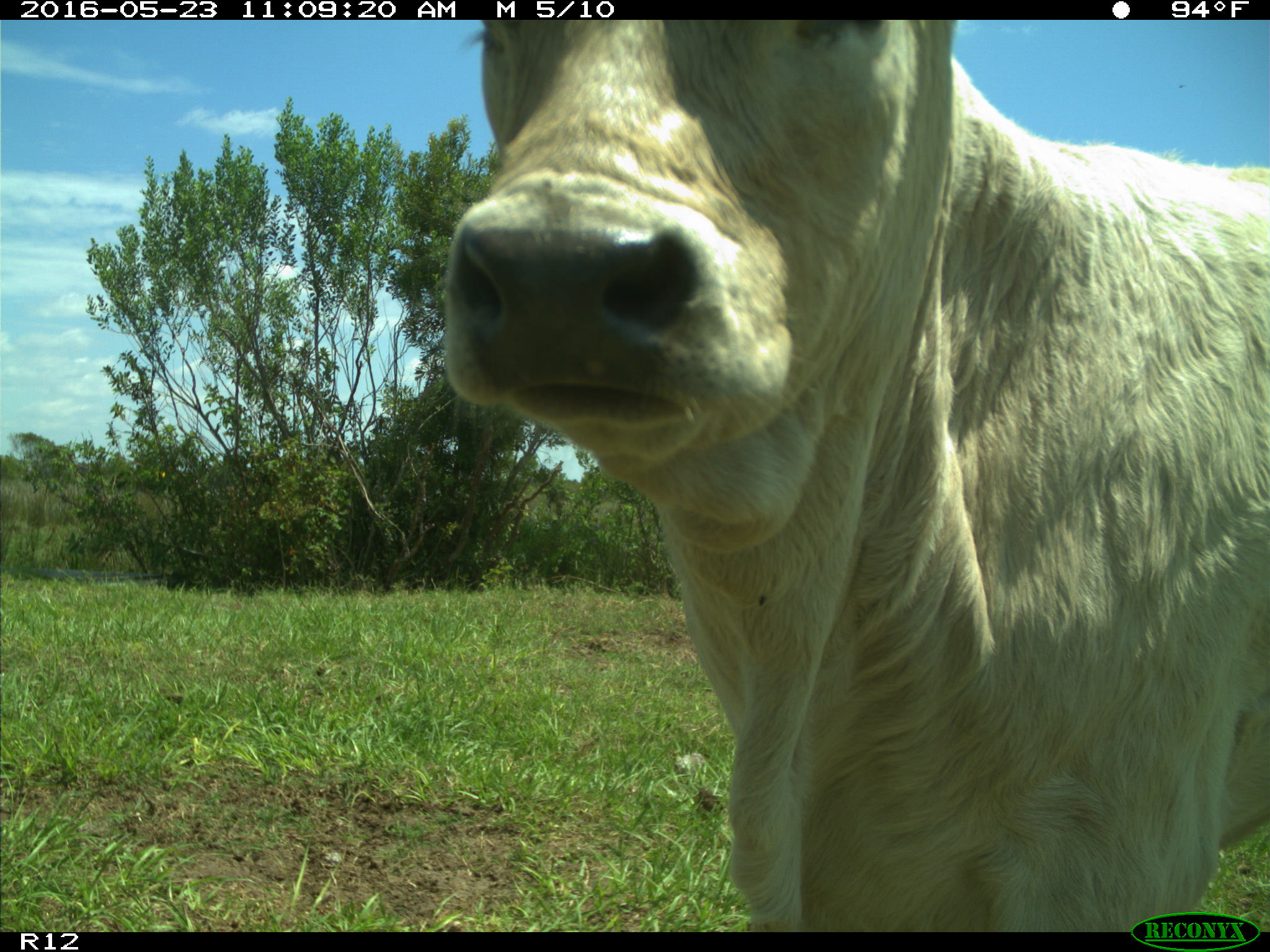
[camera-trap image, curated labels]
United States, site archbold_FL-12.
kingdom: Animalia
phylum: Chordata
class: Mammalia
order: Artiodactyla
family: Bovidae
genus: Bos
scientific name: Bos taurus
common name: domestic cow